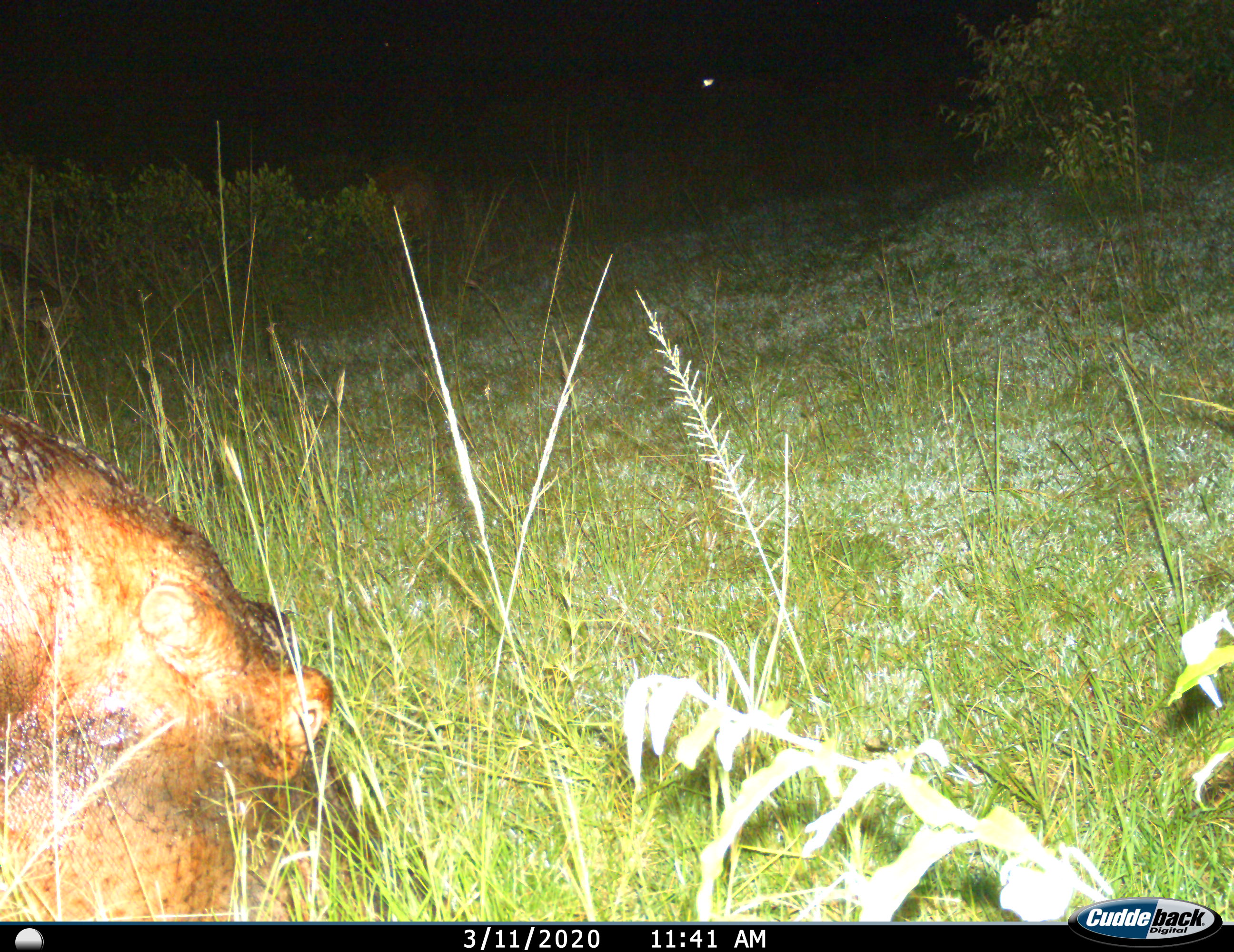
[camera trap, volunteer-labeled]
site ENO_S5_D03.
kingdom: Animalia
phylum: Chordata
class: Mammalia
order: Artiodactyla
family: Hippopotamidae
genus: Hippopotamus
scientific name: Hippopotamus amphibius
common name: hippopotamus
Hippopotamus (Hippopotamus amphibius), count 1. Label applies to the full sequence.